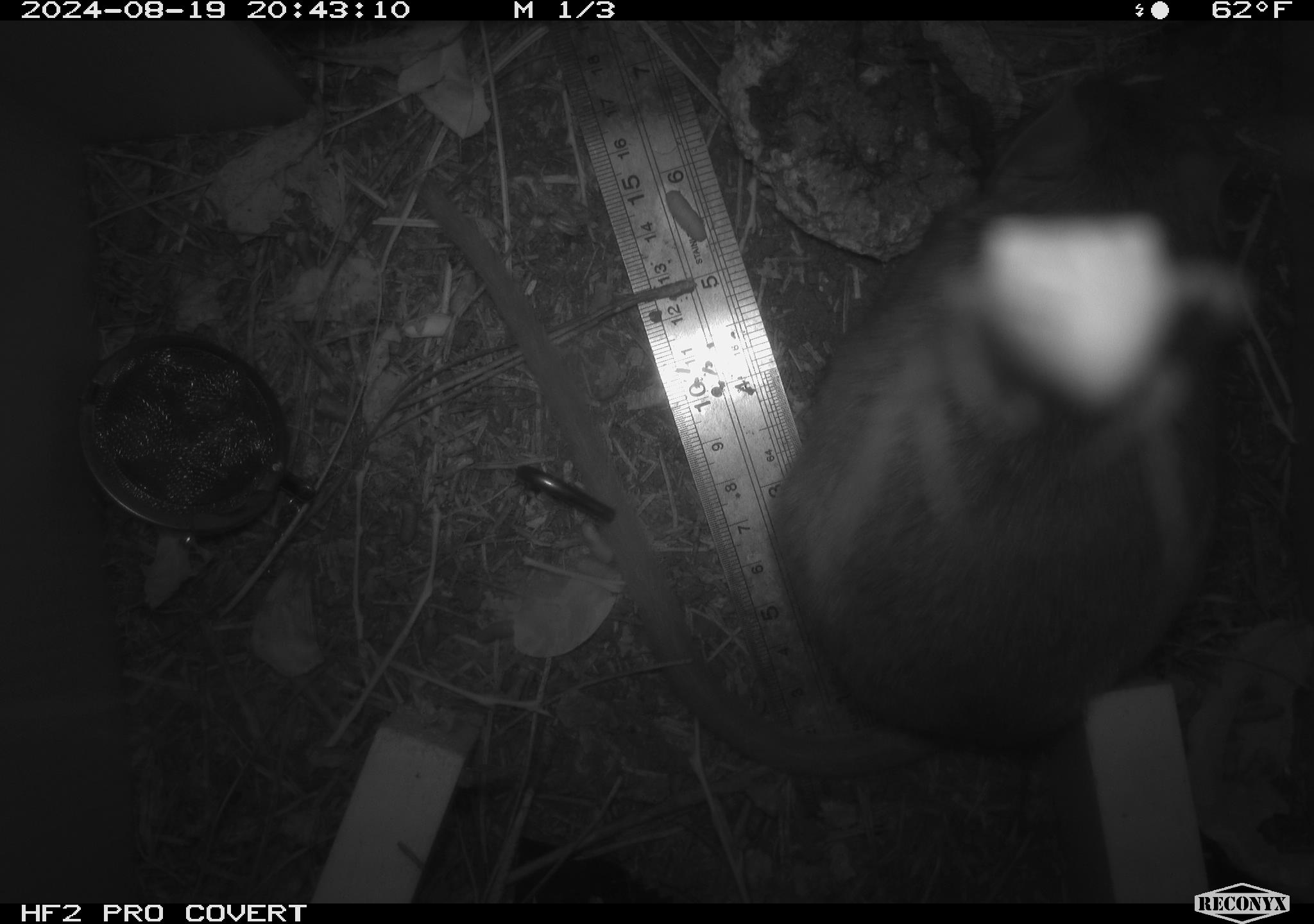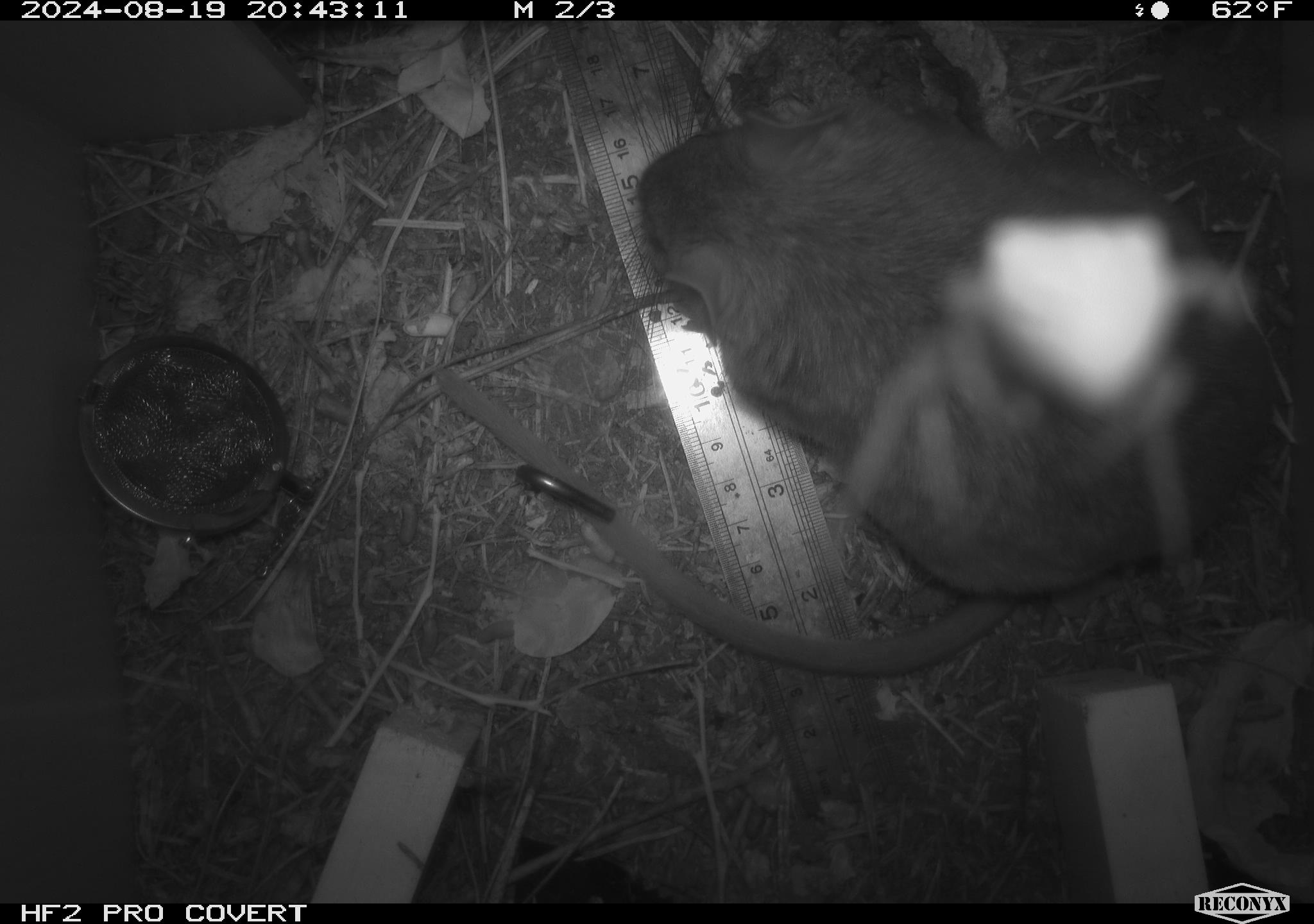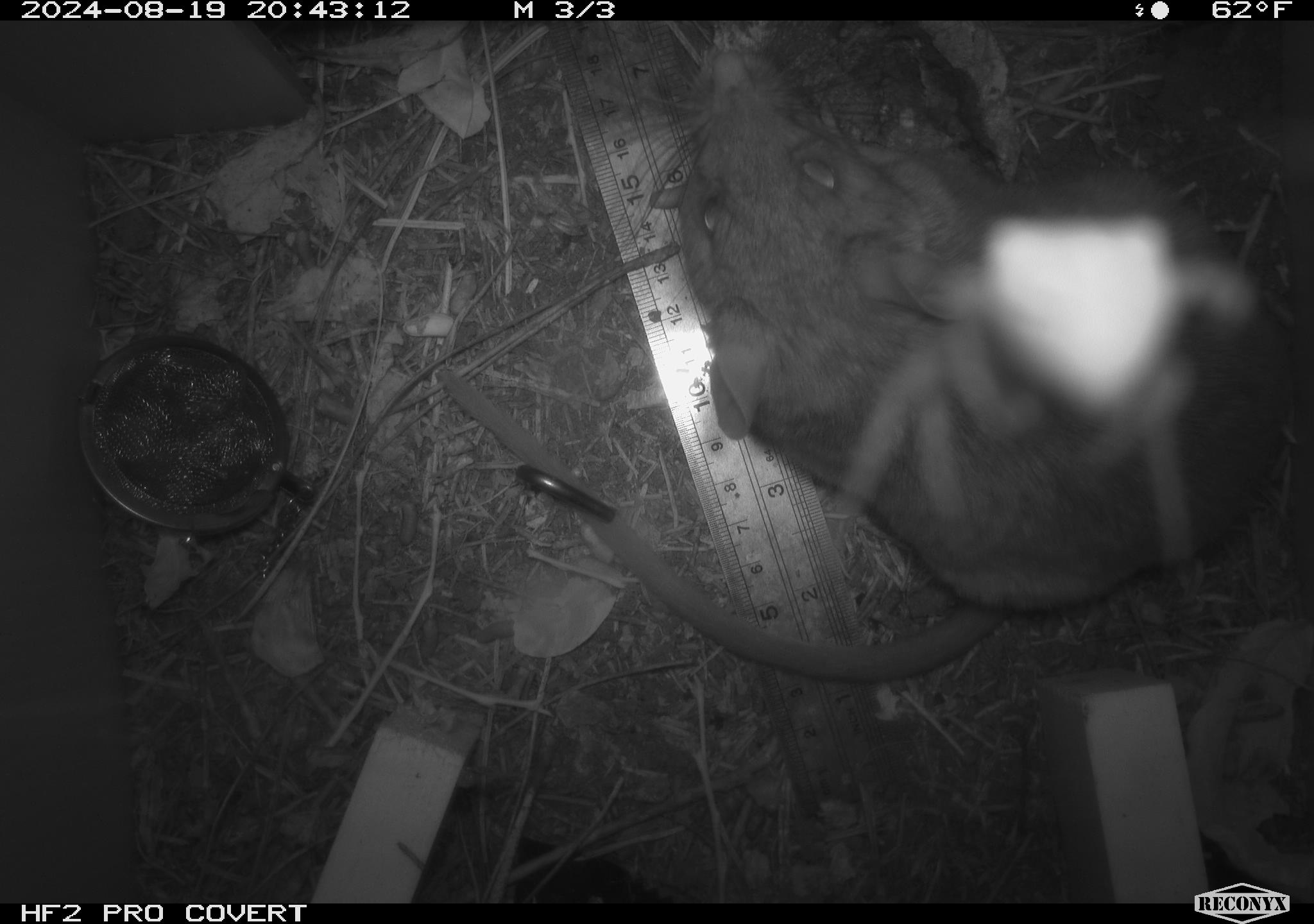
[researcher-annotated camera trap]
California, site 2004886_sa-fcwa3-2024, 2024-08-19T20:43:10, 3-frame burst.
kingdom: Animalia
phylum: Chordata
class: Mammalia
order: Rodentia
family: Cricetidae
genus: Neotoma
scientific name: Neotoma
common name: pack rat or woodrat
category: neotoma species